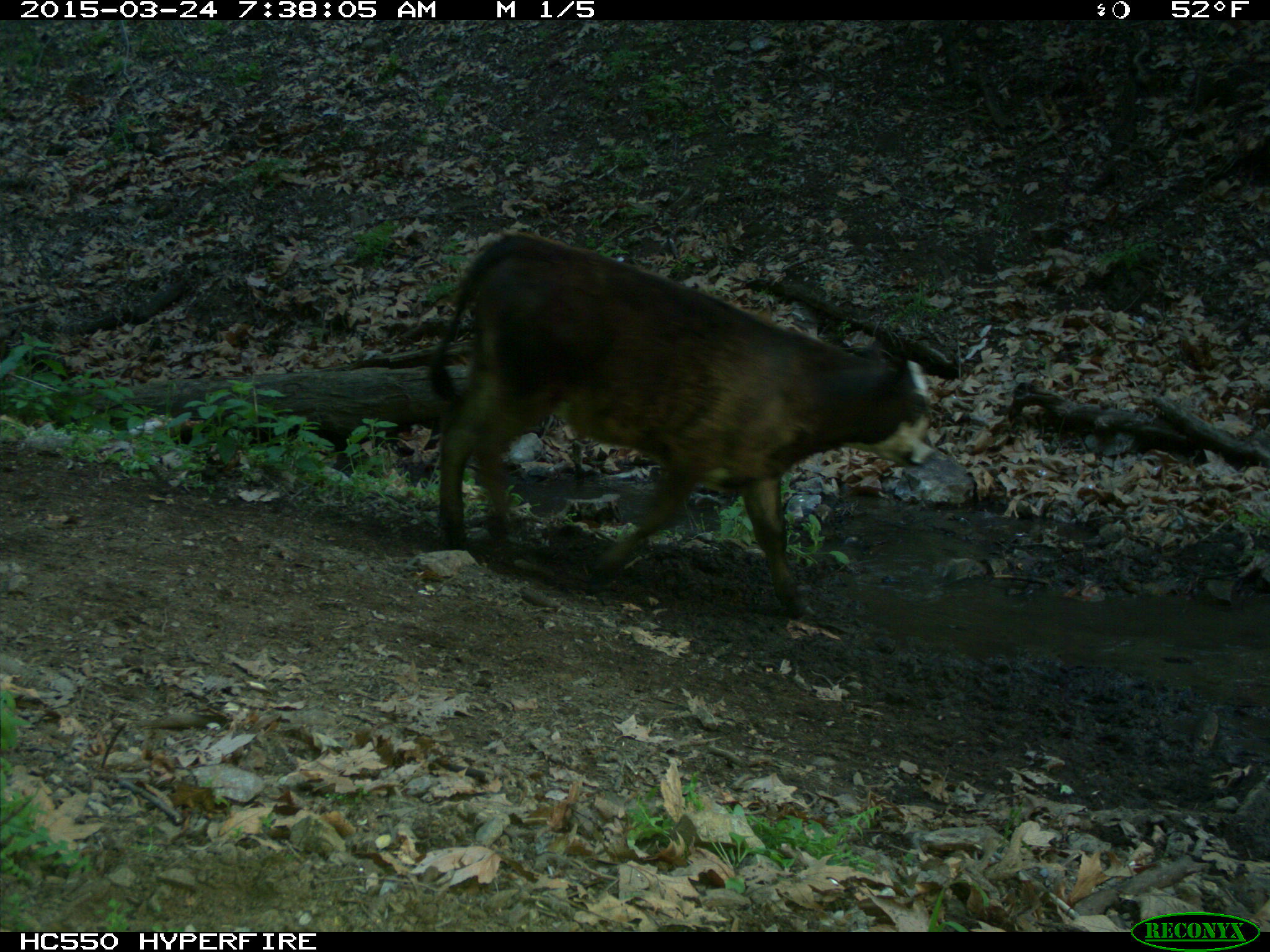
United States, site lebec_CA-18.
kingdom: Animalia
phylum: Chordata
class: Mammalia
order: Artiodactyla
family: Bovidae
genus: Bos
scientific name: Bos taurus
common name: domestic cow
Bos taurus (domestic cow).